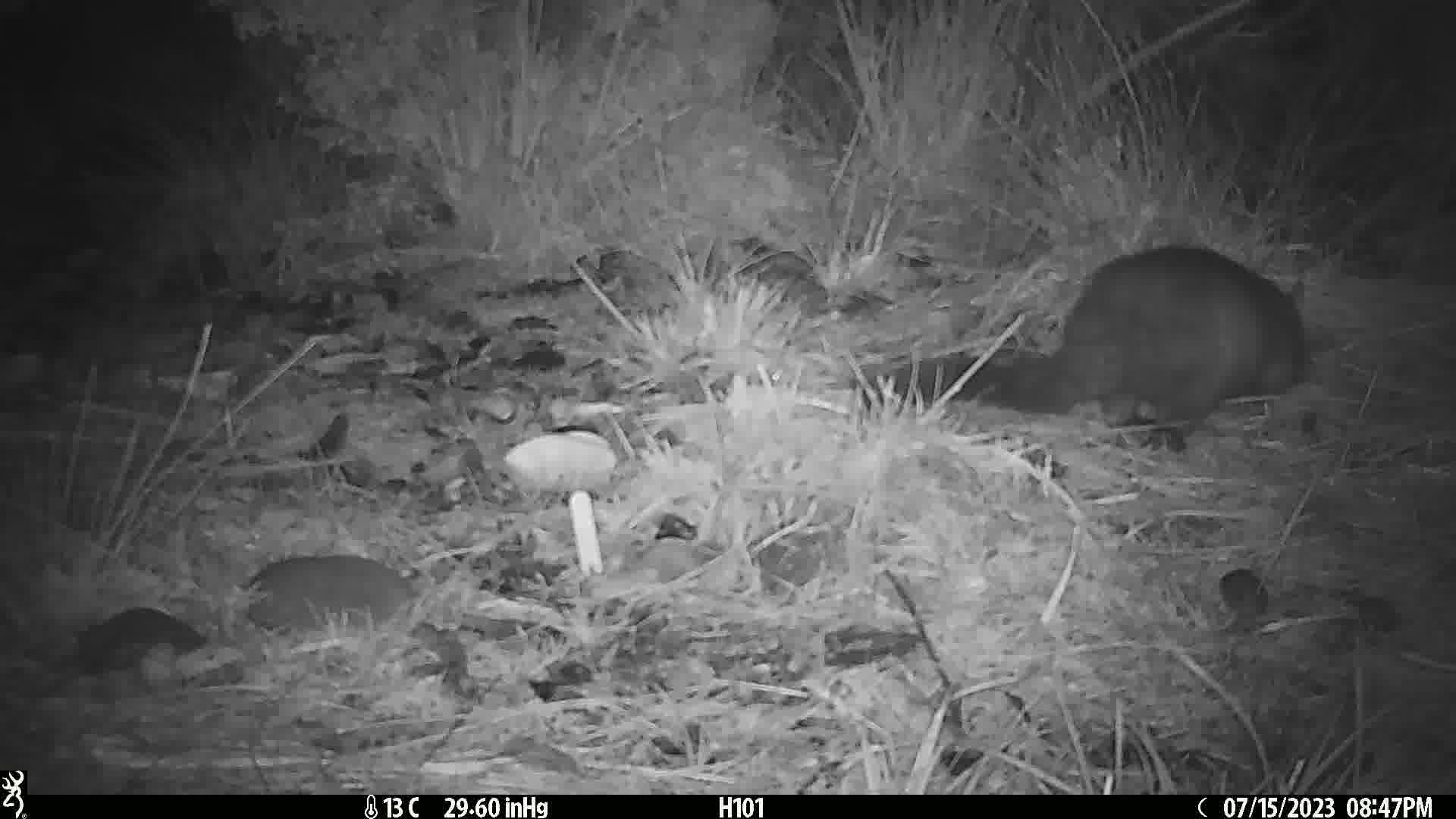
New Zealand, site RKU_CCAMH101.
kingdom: Animalia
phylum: Chordata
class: Mammalia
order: Diprotodontia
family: Phalangeridae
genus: Trichosurus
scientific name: Trichosurus vulpecula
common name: common brushtail possum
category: possum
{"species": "possum (common brushtail possum) (Trichosurus vulpecula)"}